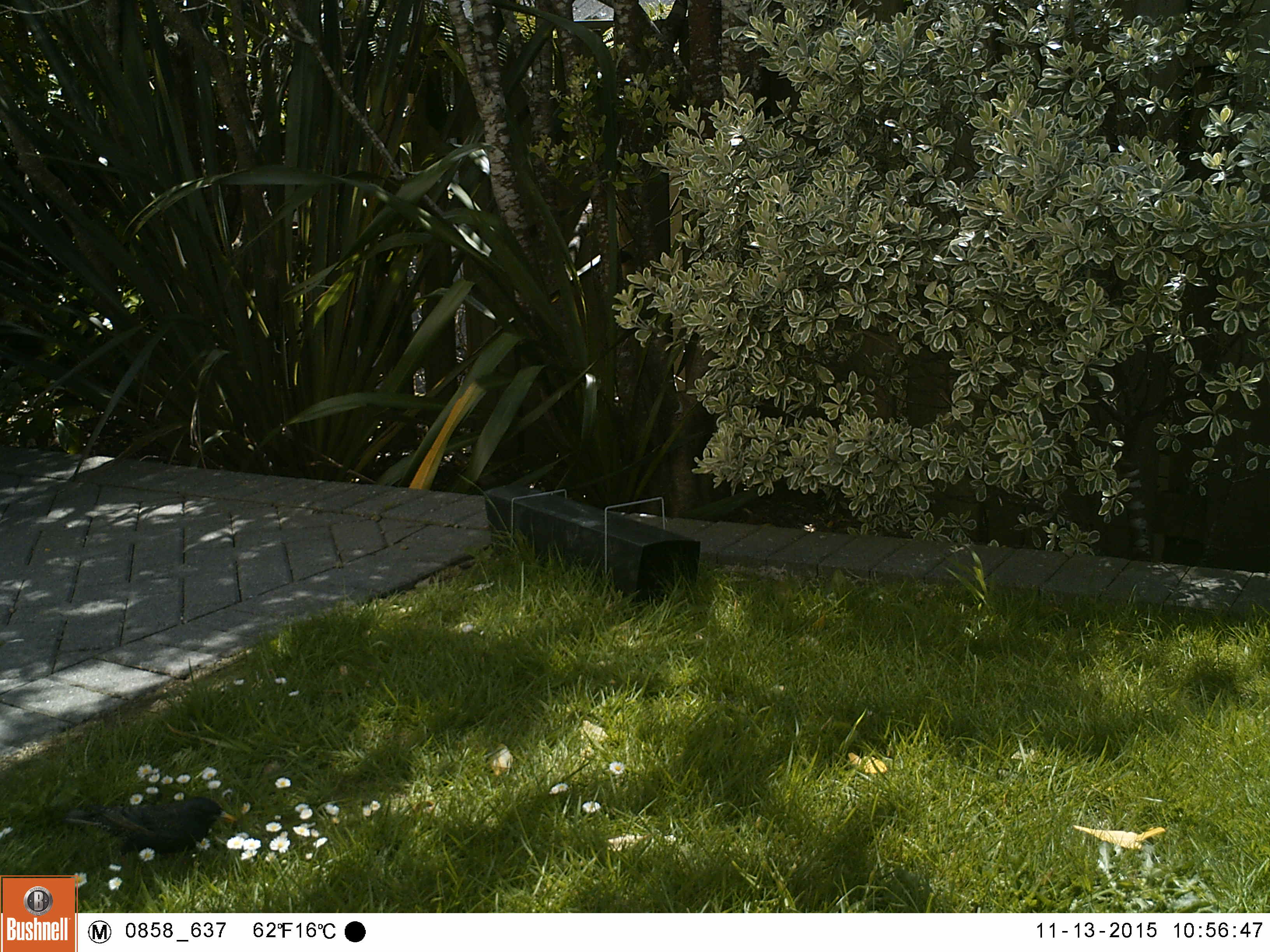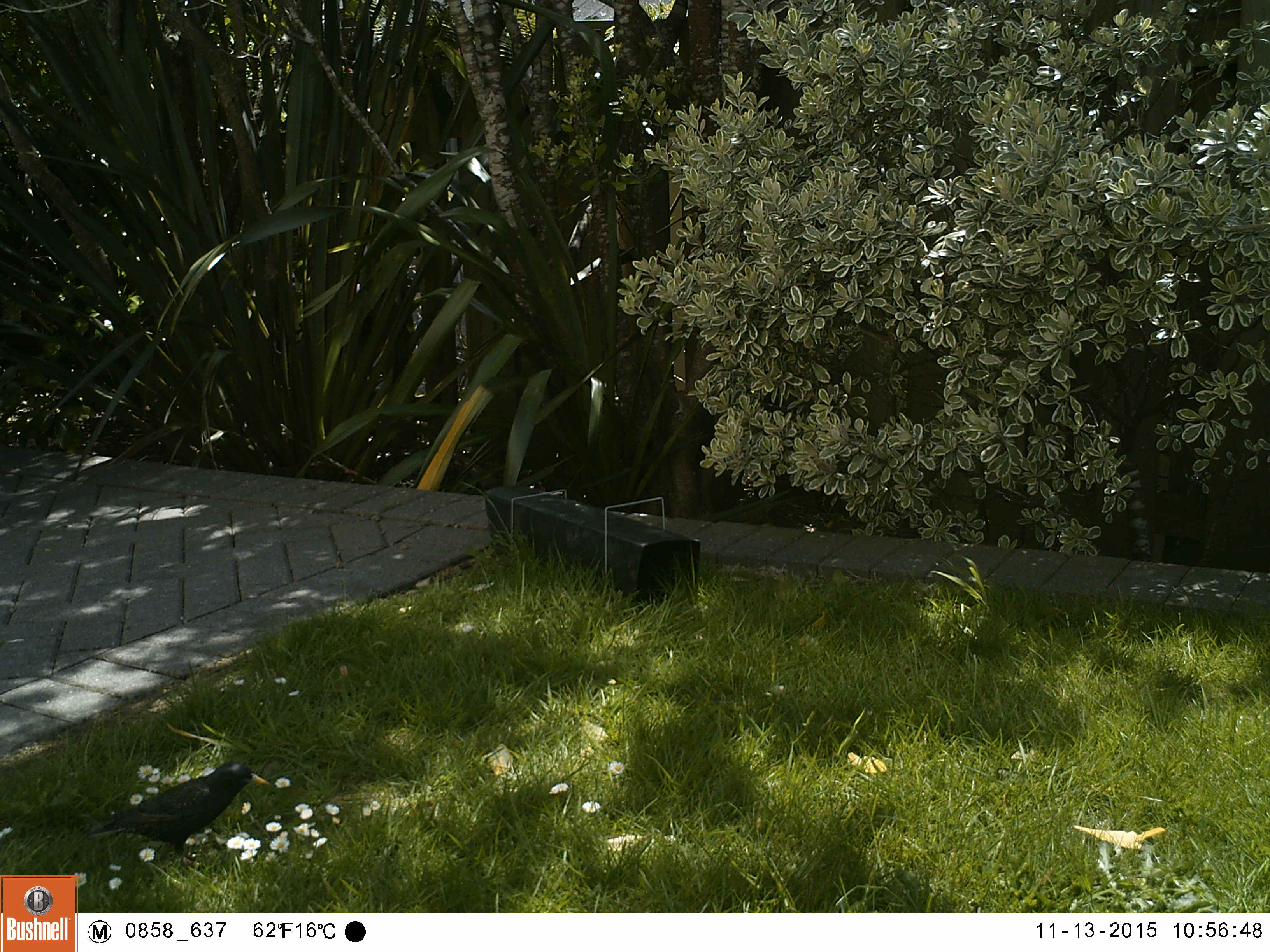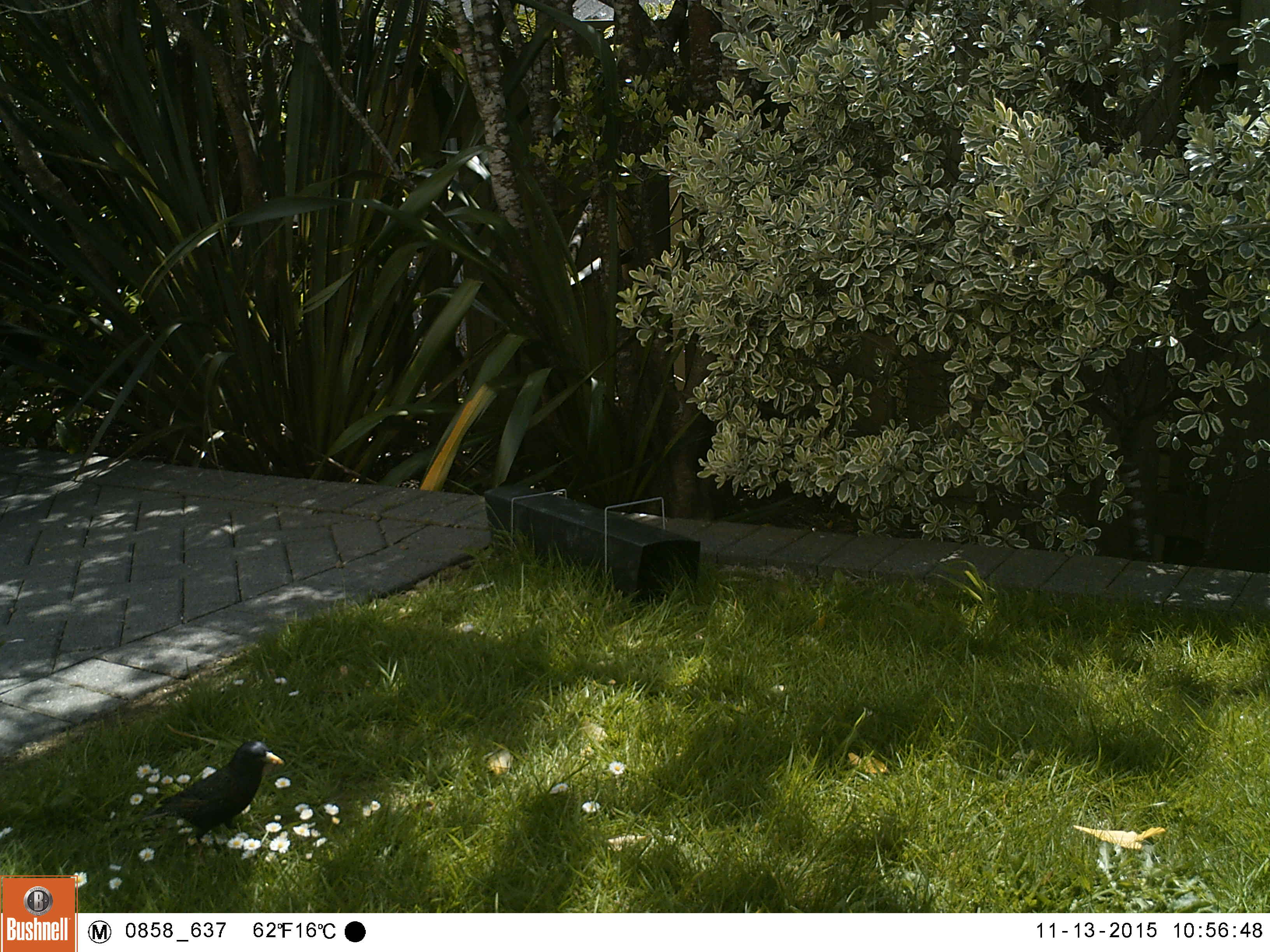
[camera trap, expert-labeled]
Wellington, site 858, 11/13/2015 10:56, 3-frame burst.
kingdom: Animalia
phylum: Chordata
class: Aves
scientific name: Aves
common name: bird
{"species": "bird (Aves)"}